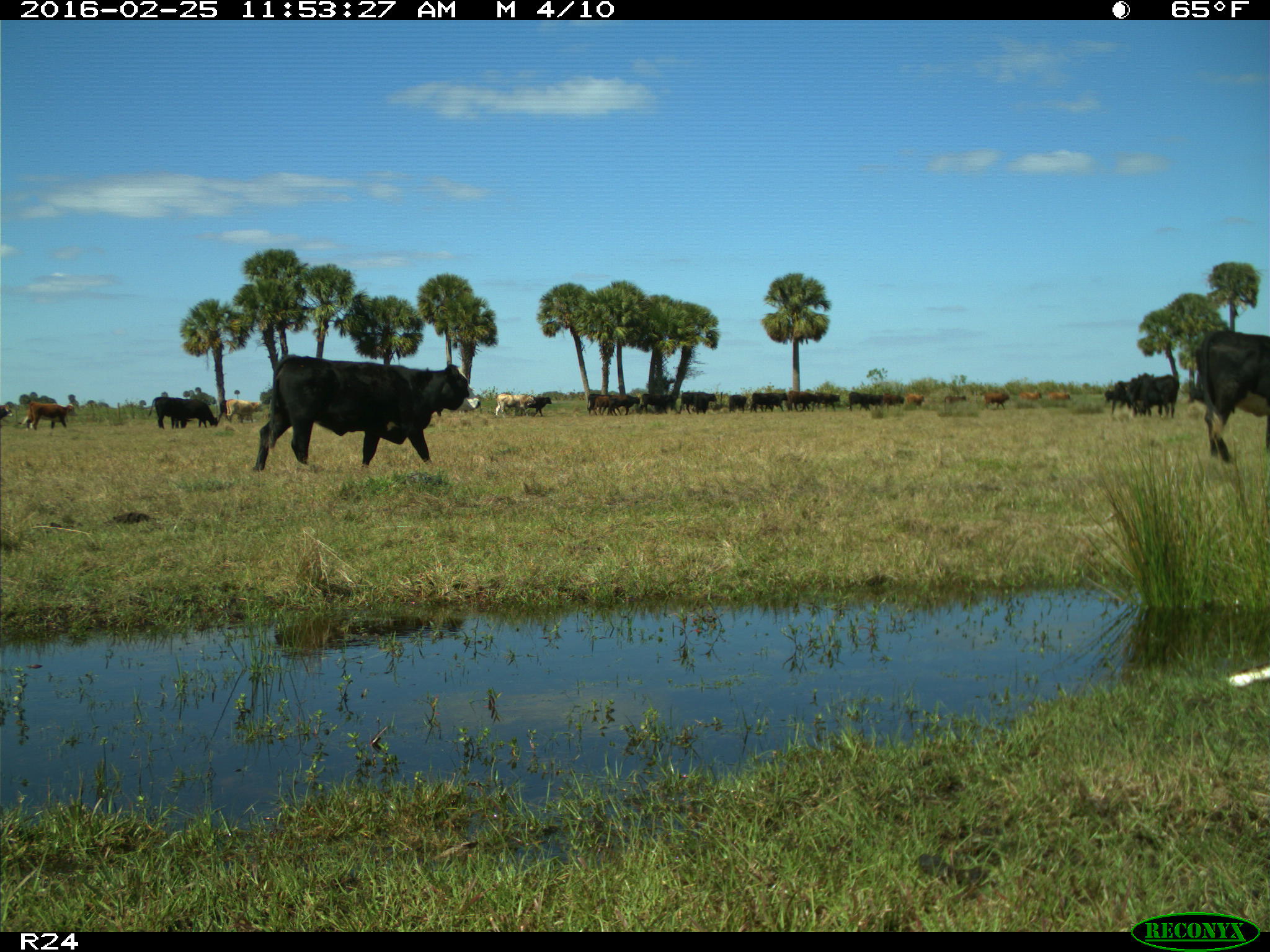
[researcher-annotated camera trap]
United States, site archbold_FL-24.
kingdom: Animalia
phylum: Chordata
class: Mammalia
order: Artiodactyla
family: Bovidae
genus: Bos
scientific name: Bos taurus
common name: domestic cow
Bos taurus (domestic cow).